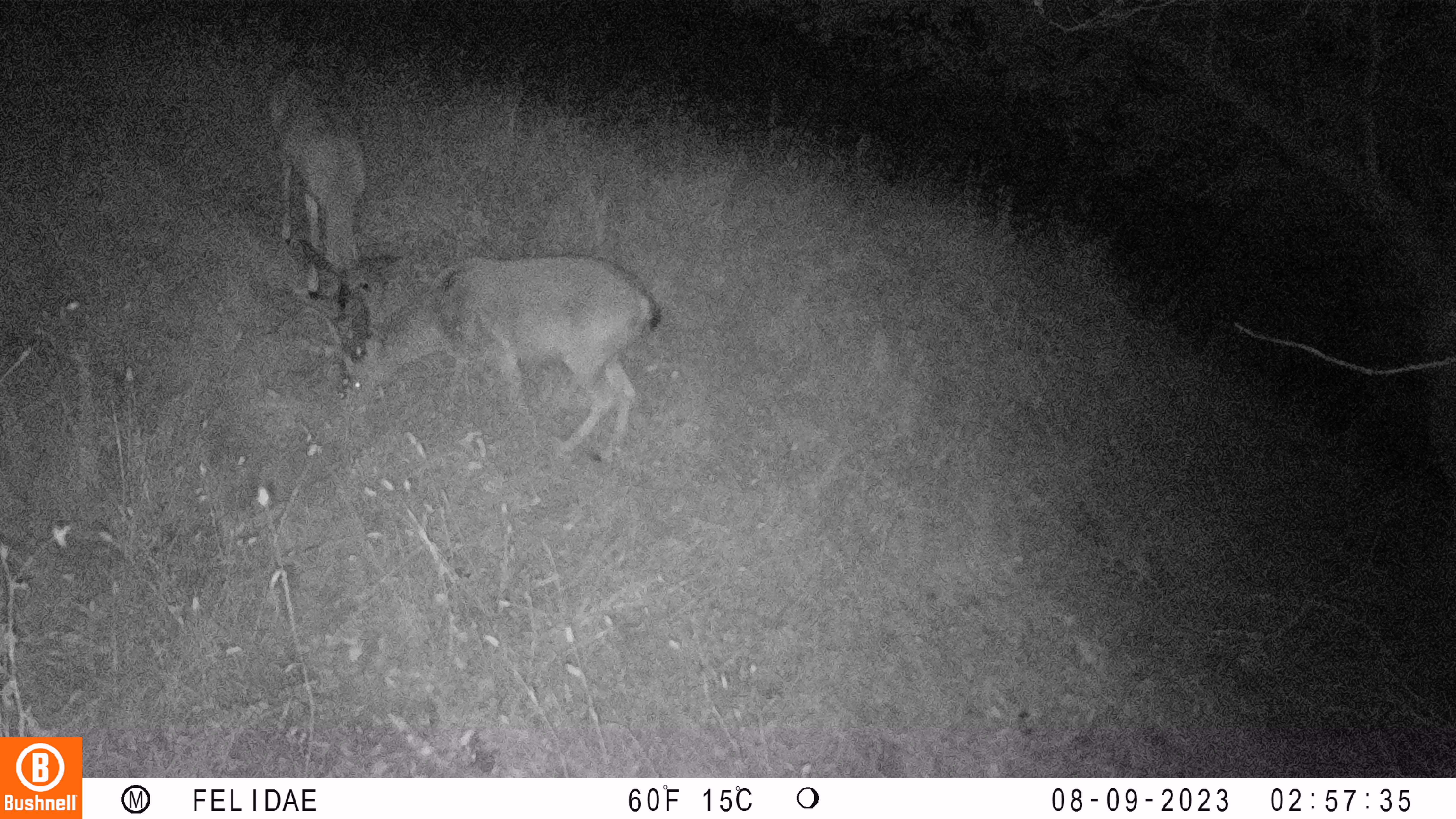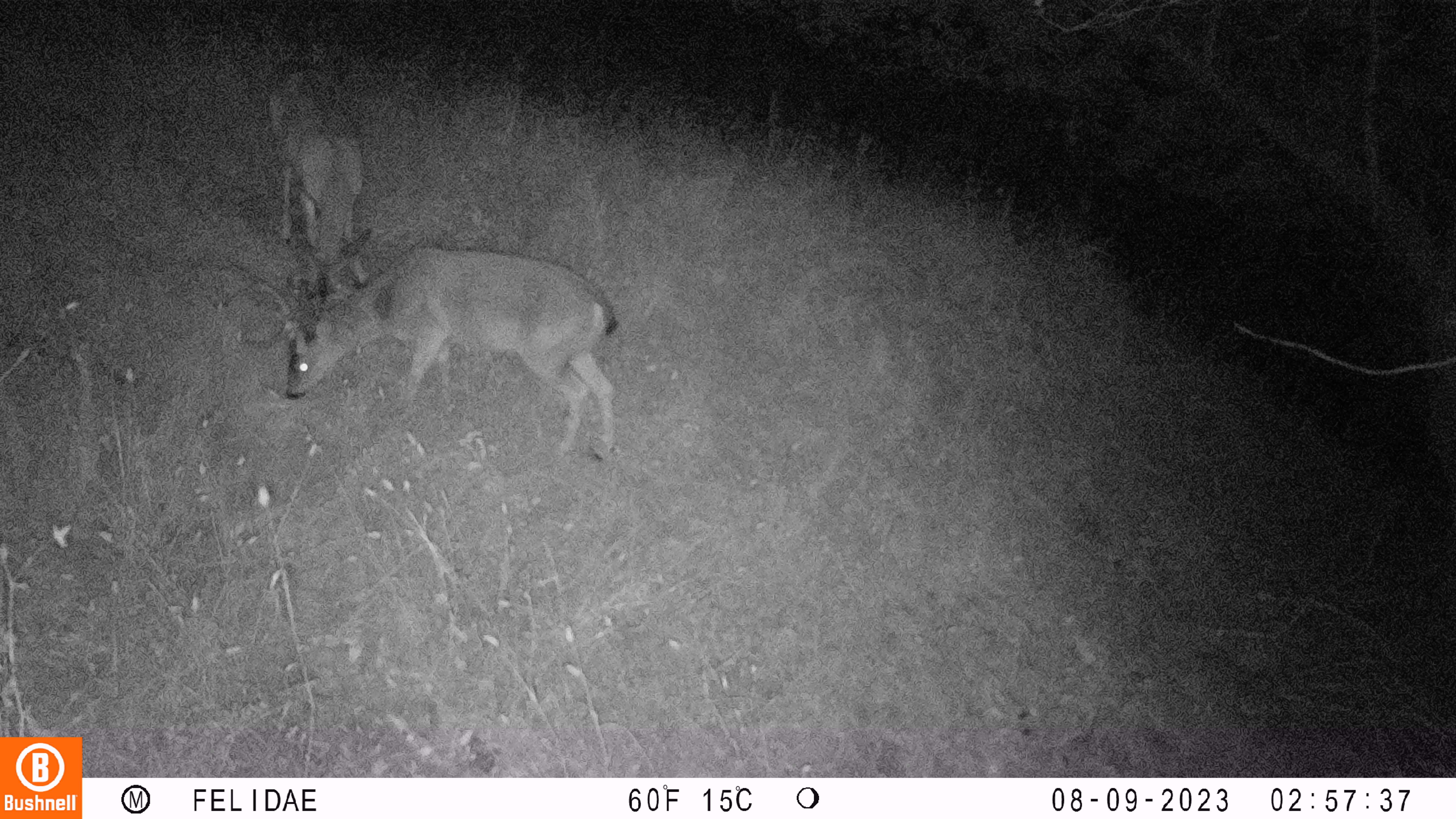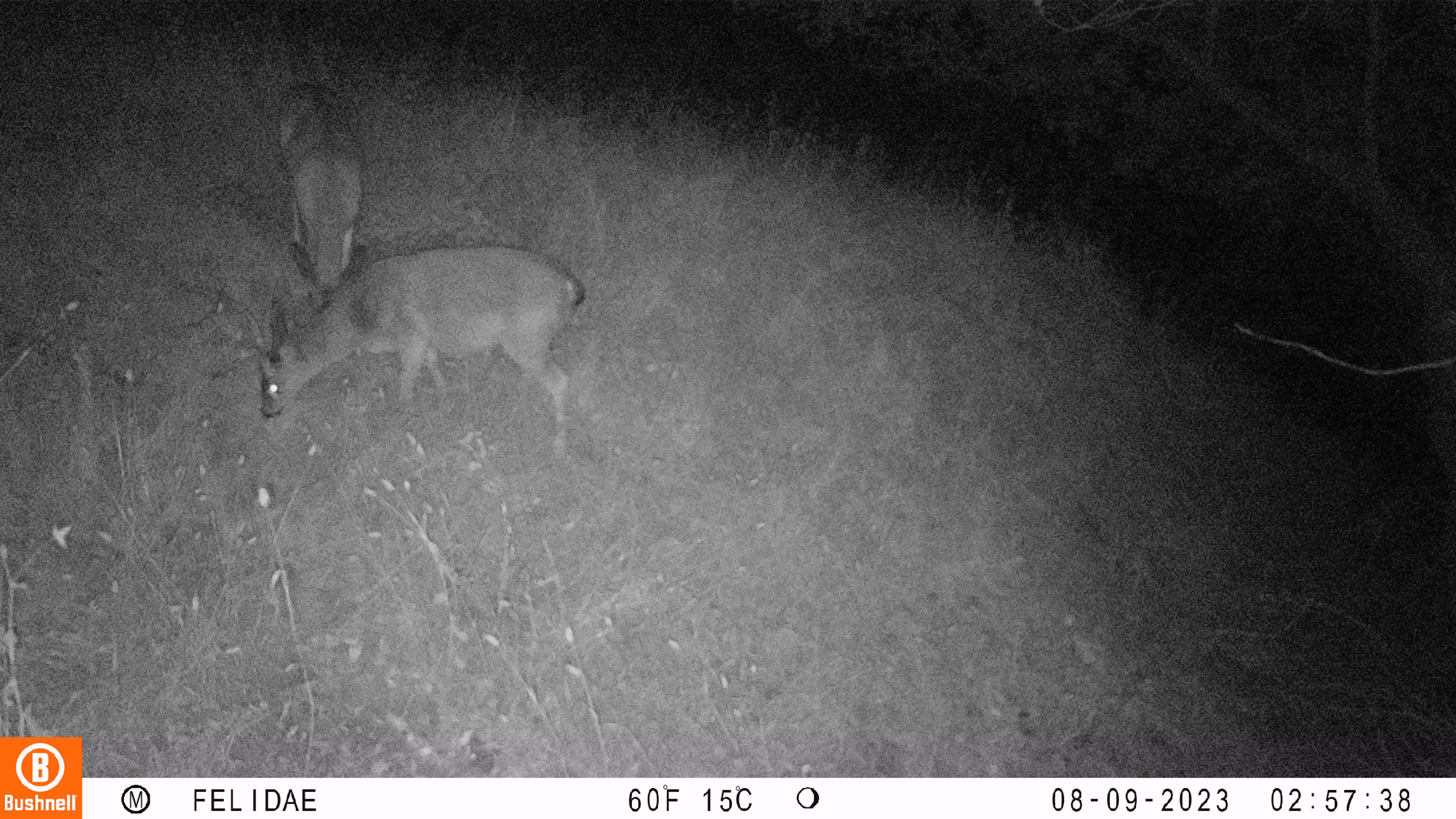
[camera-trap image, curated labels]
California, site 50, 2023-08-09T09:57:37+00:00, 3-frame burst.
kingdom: Animalia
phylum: Chordata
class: Mammalia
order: Artiodactyla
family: Cervidae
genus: Odocoileus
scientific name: Odocoileus hemionus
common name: mule deer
Mule deer (Odocoileus hemionus).